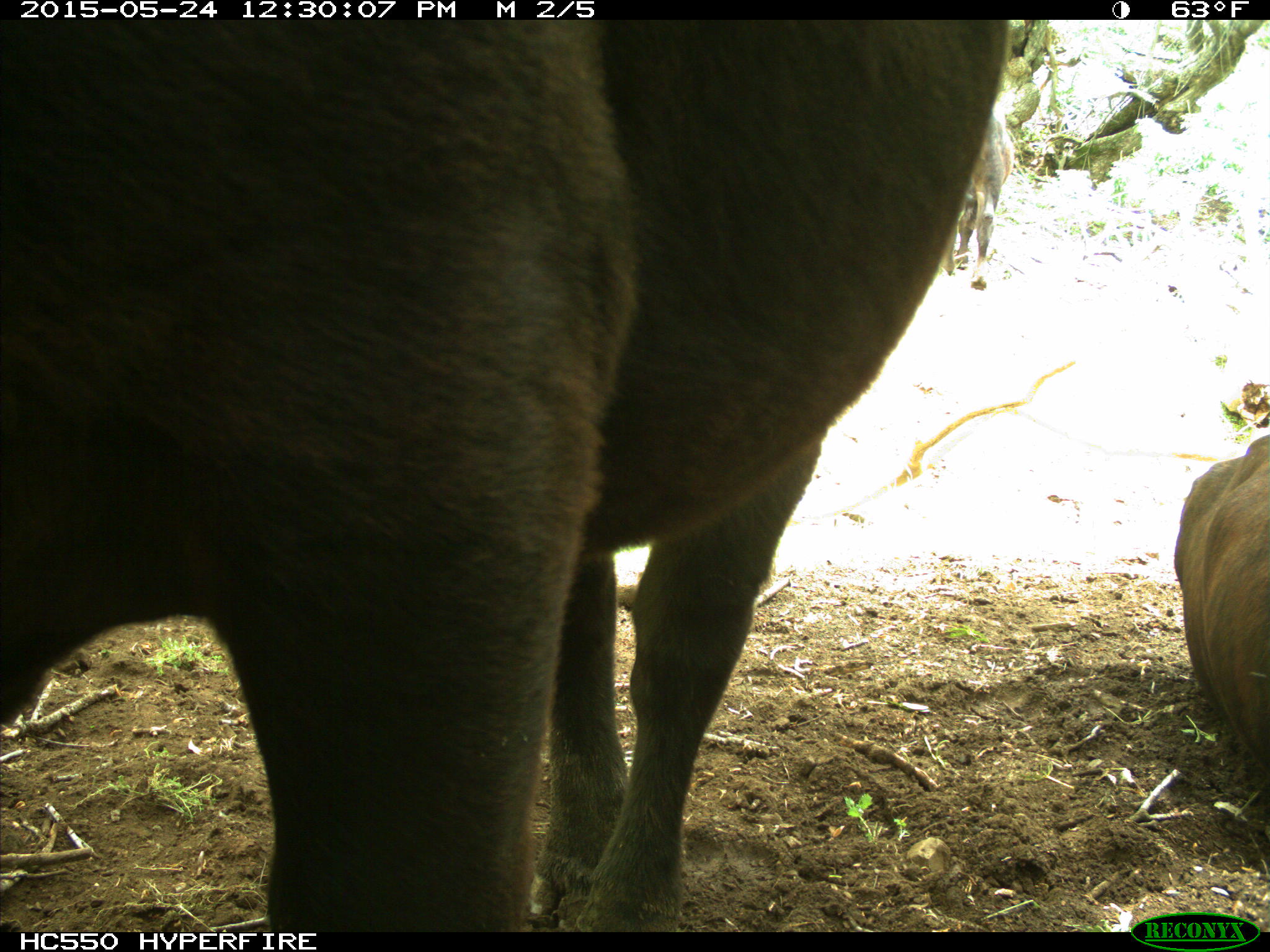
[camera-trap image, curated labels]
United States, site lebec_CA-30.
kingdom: Animalia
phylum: Chordata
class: Mammalia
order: Artiodactyla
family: Bovidae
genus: Bos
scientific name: Bos taurus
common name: domestic cow